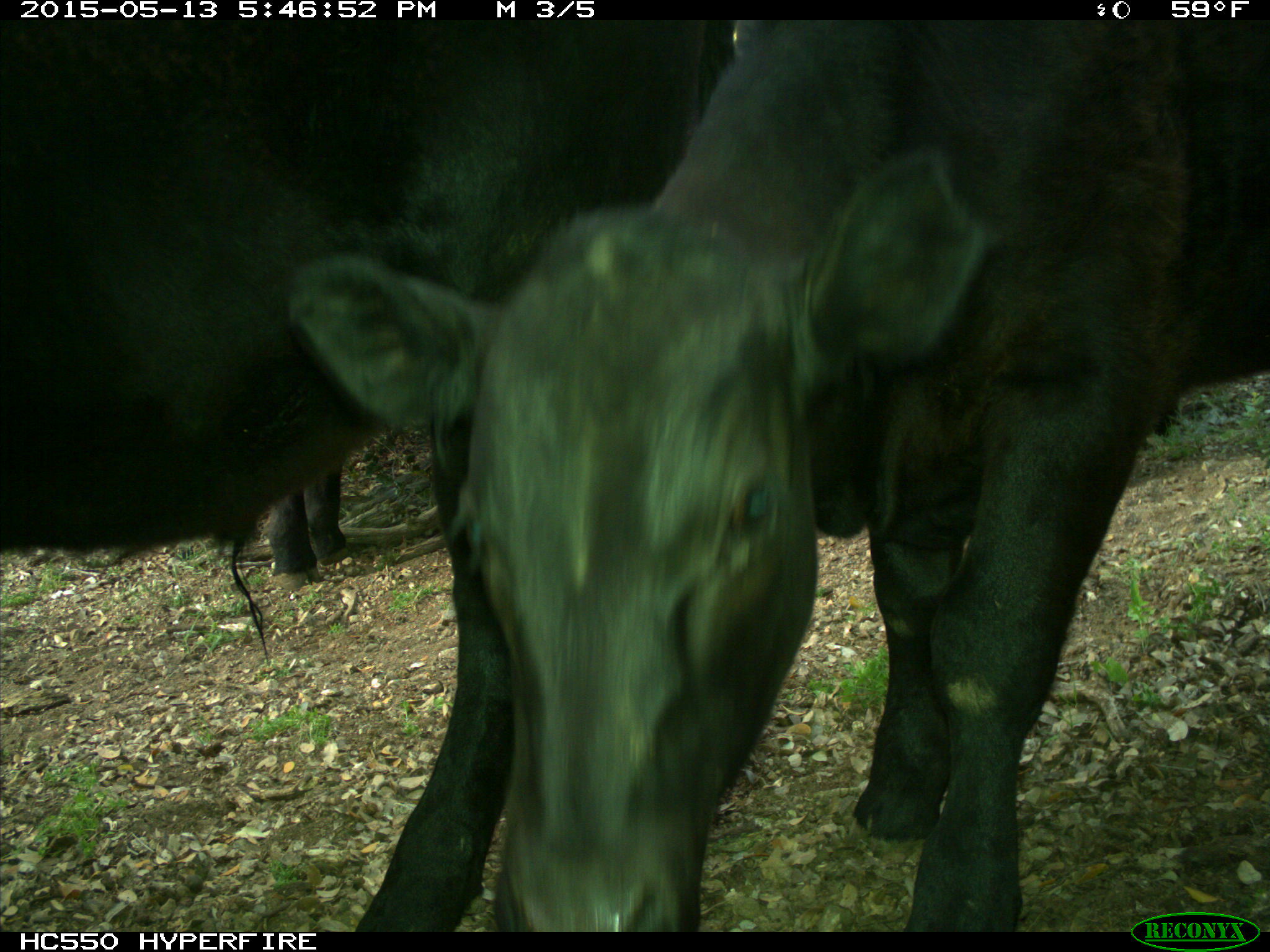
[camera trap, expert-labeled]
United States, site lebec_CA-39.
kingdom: Animalia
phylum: Chordata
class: Mammalia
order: Artiodactyla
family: Bovidae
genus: Bos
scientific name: Bos taurus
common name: domestic cow